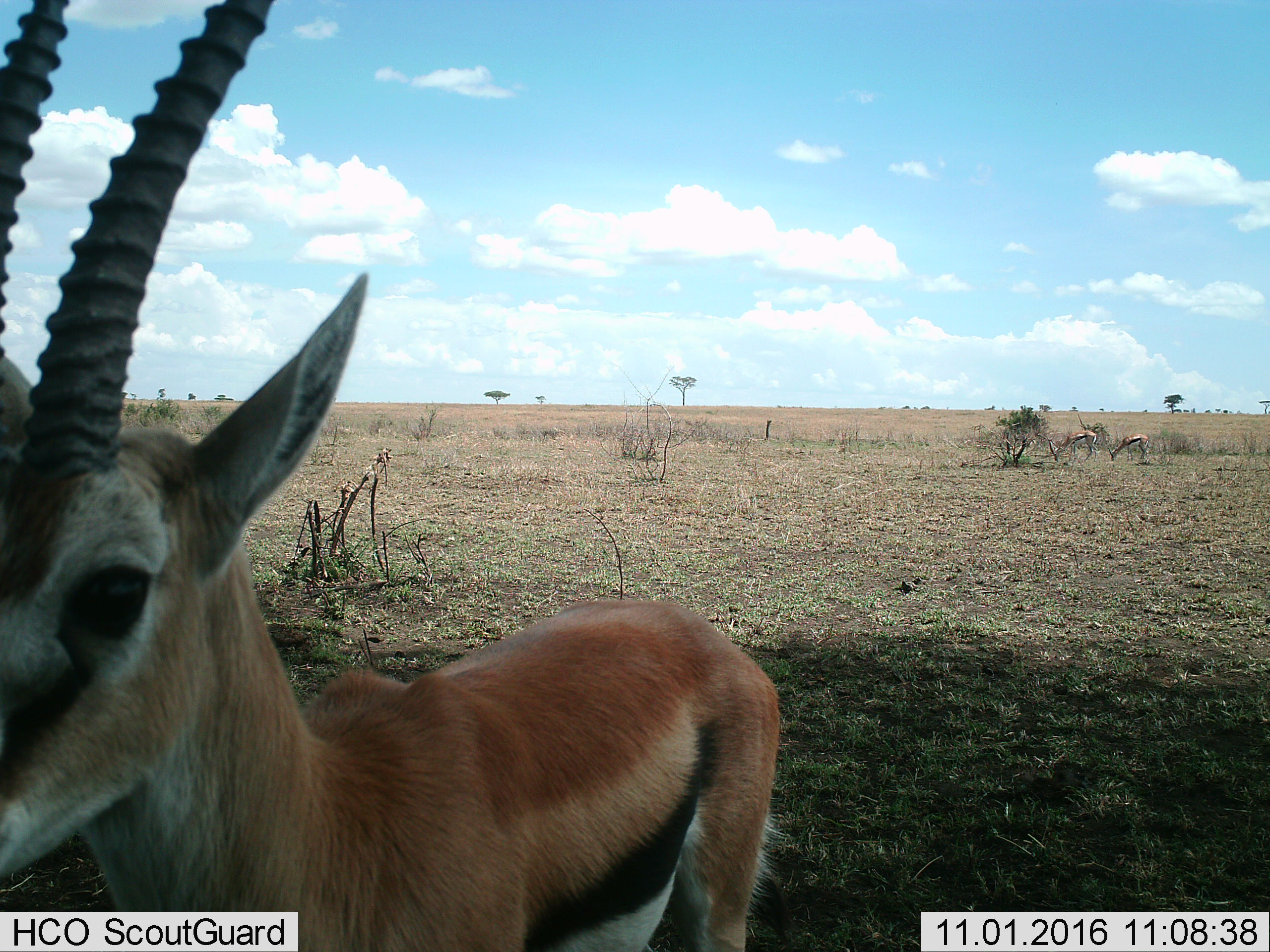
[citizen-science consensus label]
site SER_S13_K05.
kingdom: Animalia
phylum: Chordata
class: Mammalia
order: Artiodactyla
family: Bovidae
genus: Eudorcas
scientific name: Eudorcas thomsonii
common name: thomson's gazelle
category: gazellethomsons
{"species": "gazellethomsons (thomson's gazelle) (Eudorcas thomsonii)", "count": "3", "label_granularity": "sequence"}